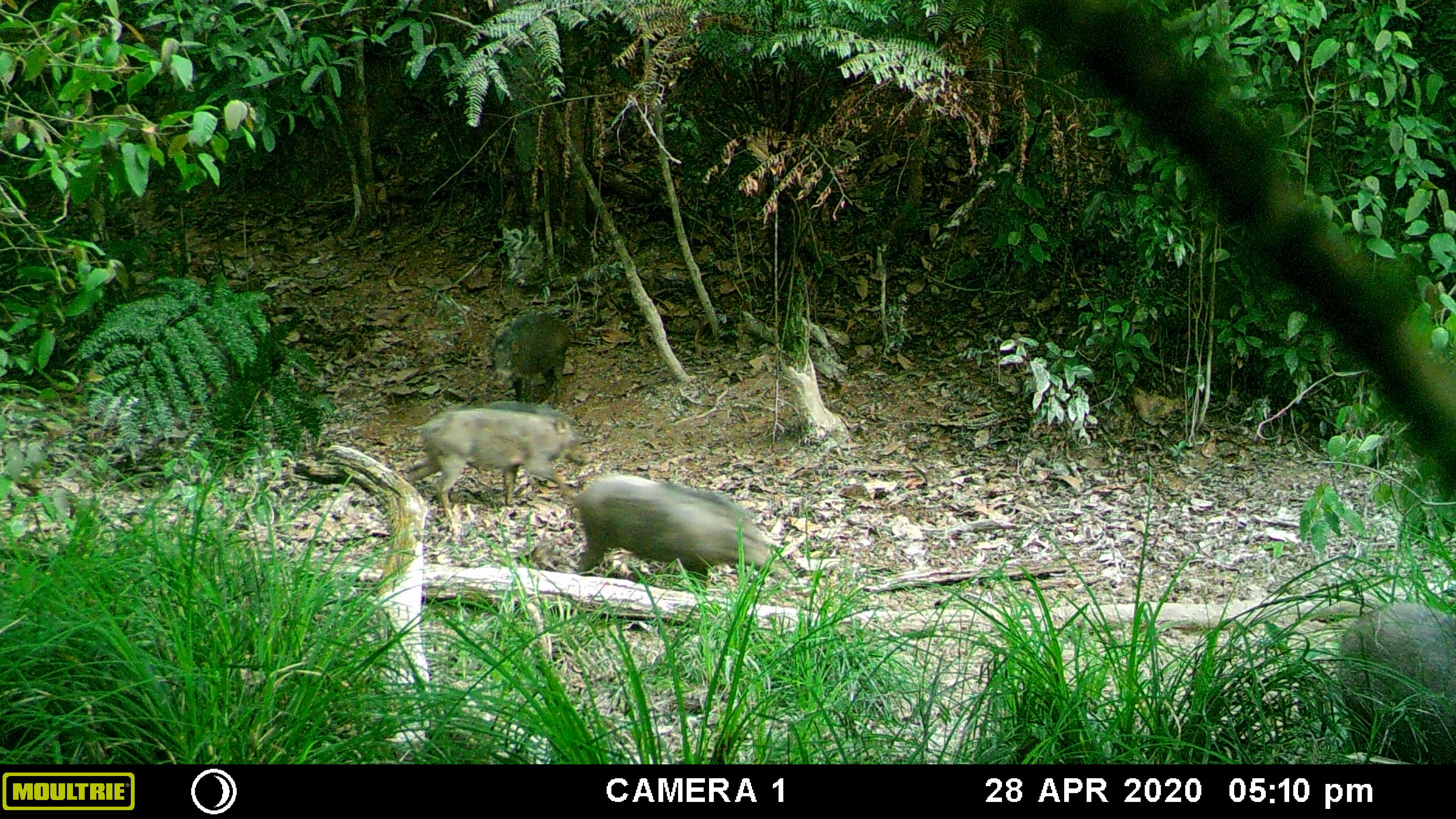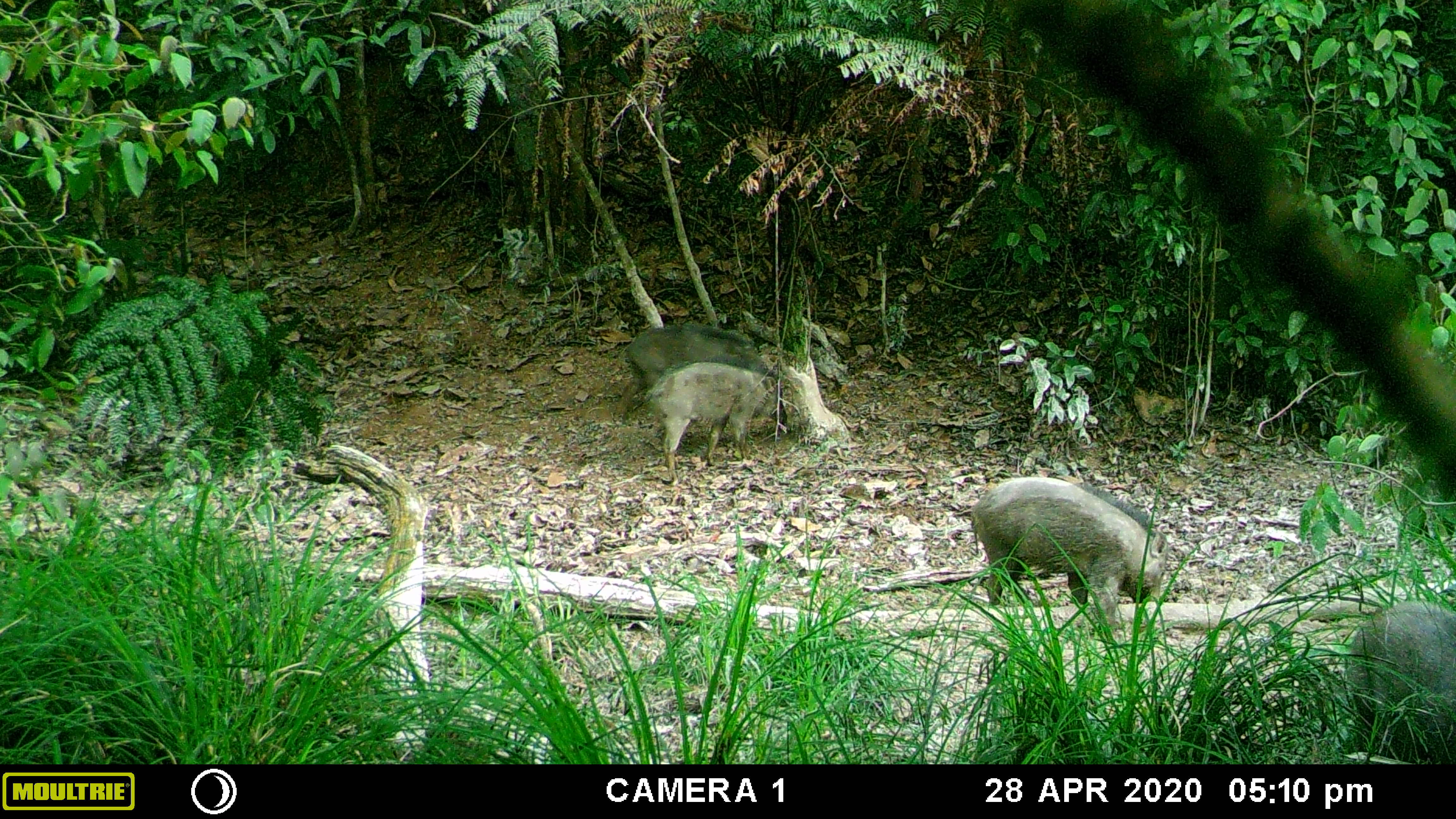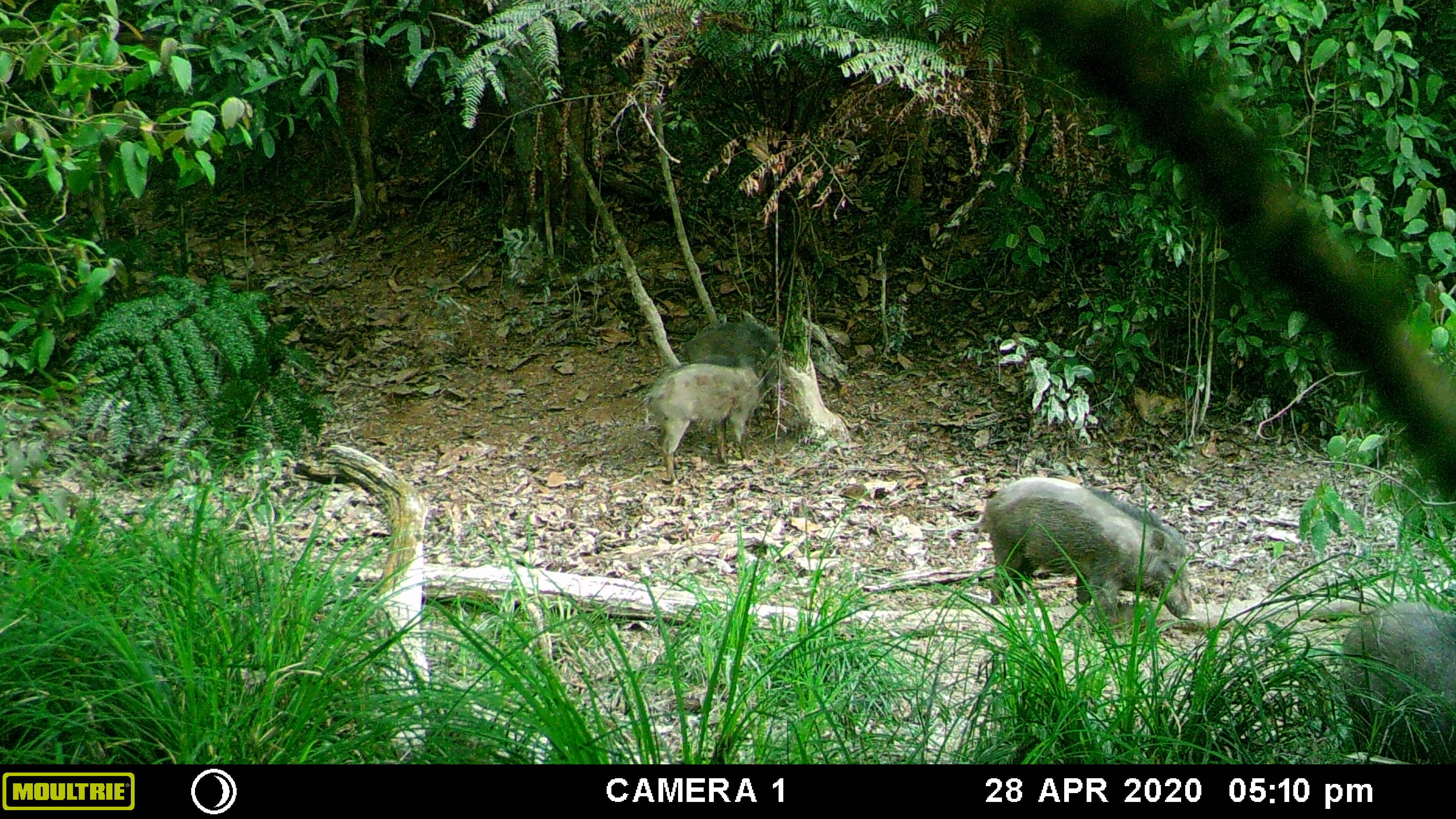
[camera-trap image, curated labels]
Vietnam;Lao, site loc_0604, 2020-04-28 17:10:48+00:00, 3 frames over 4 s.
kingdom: Animalia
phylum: Chordata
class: Mammalia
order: Artiodactyla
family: Suidae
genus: Sus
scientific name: Sus scrofa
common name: eurasian wild pig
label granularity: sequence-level